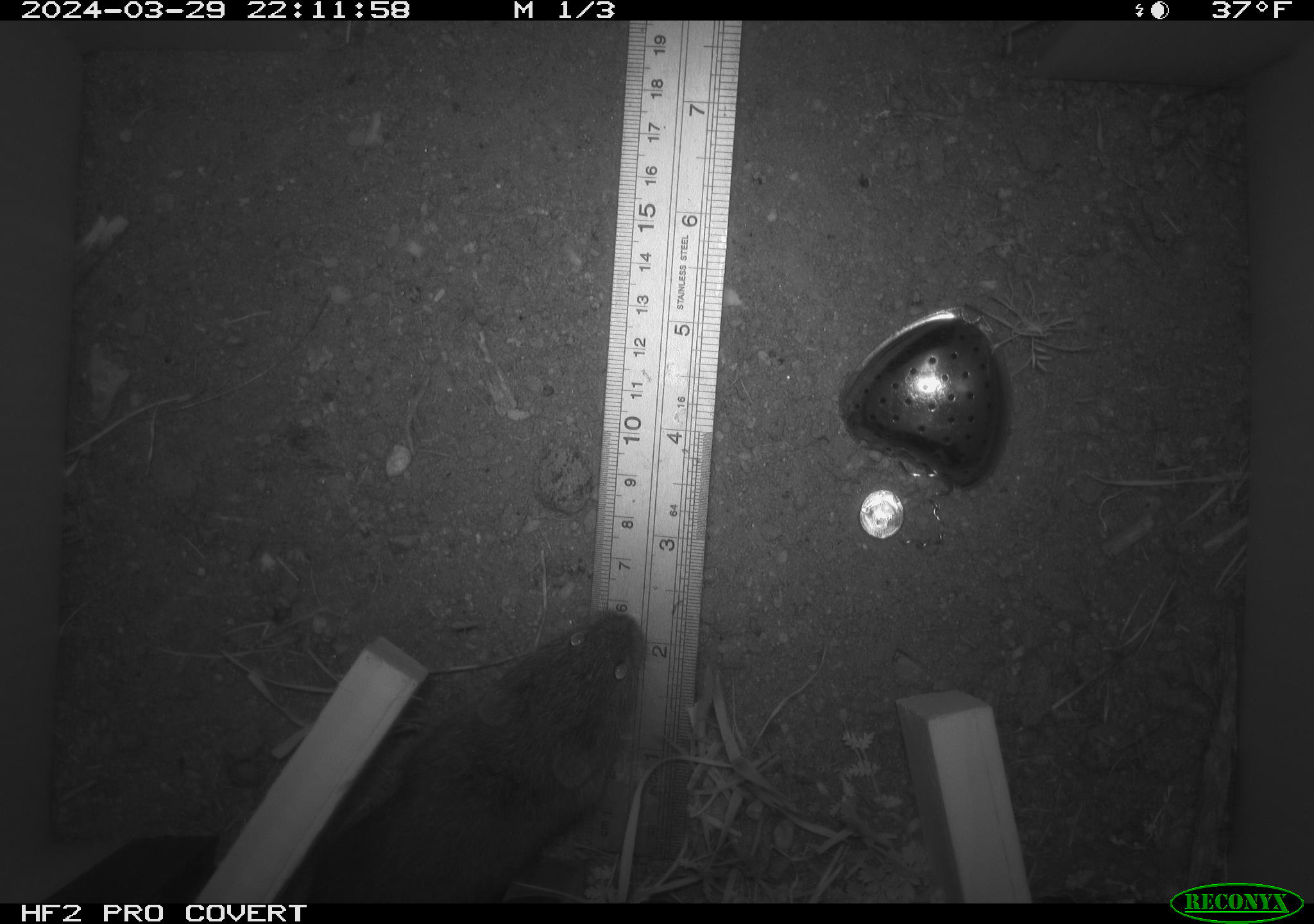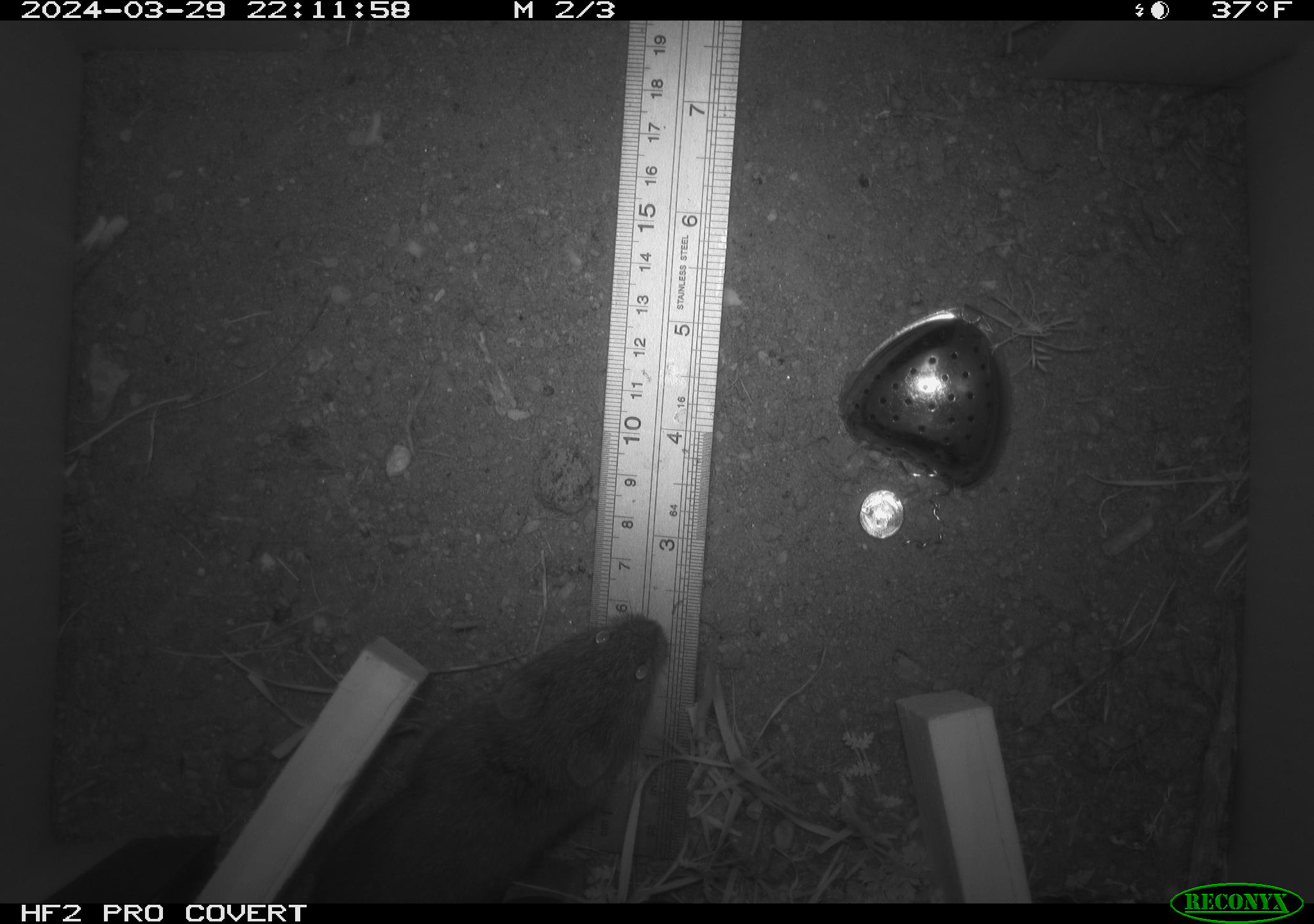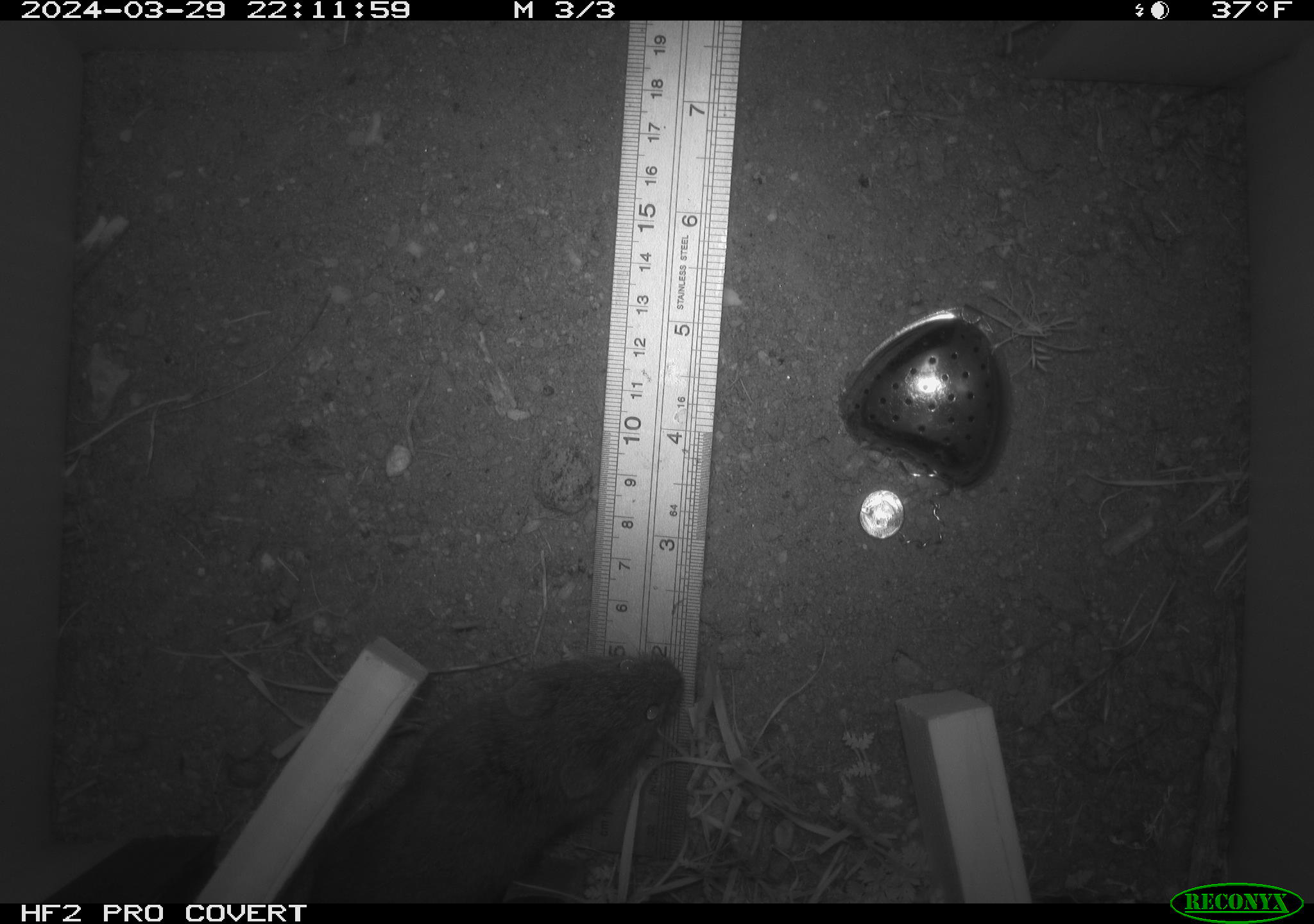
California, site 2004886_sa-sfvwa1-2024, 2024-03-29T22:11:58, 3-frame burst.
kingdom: Animalia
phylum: Chordata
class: Mammalia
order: Rodentia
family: Cricetidae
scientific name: Arvicolinae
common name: voles, lemmings, and muskrats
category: arvicolinae subfamily